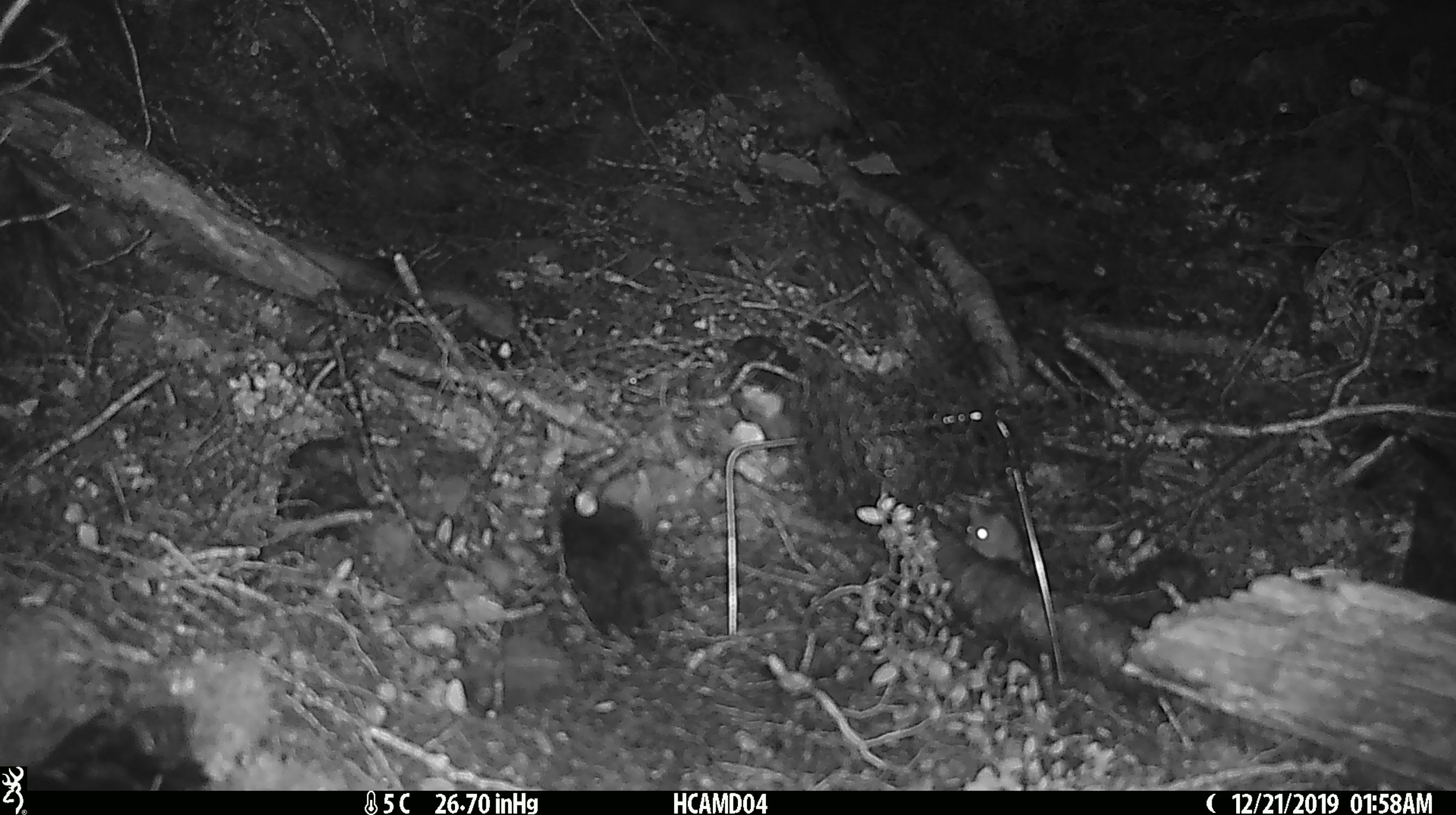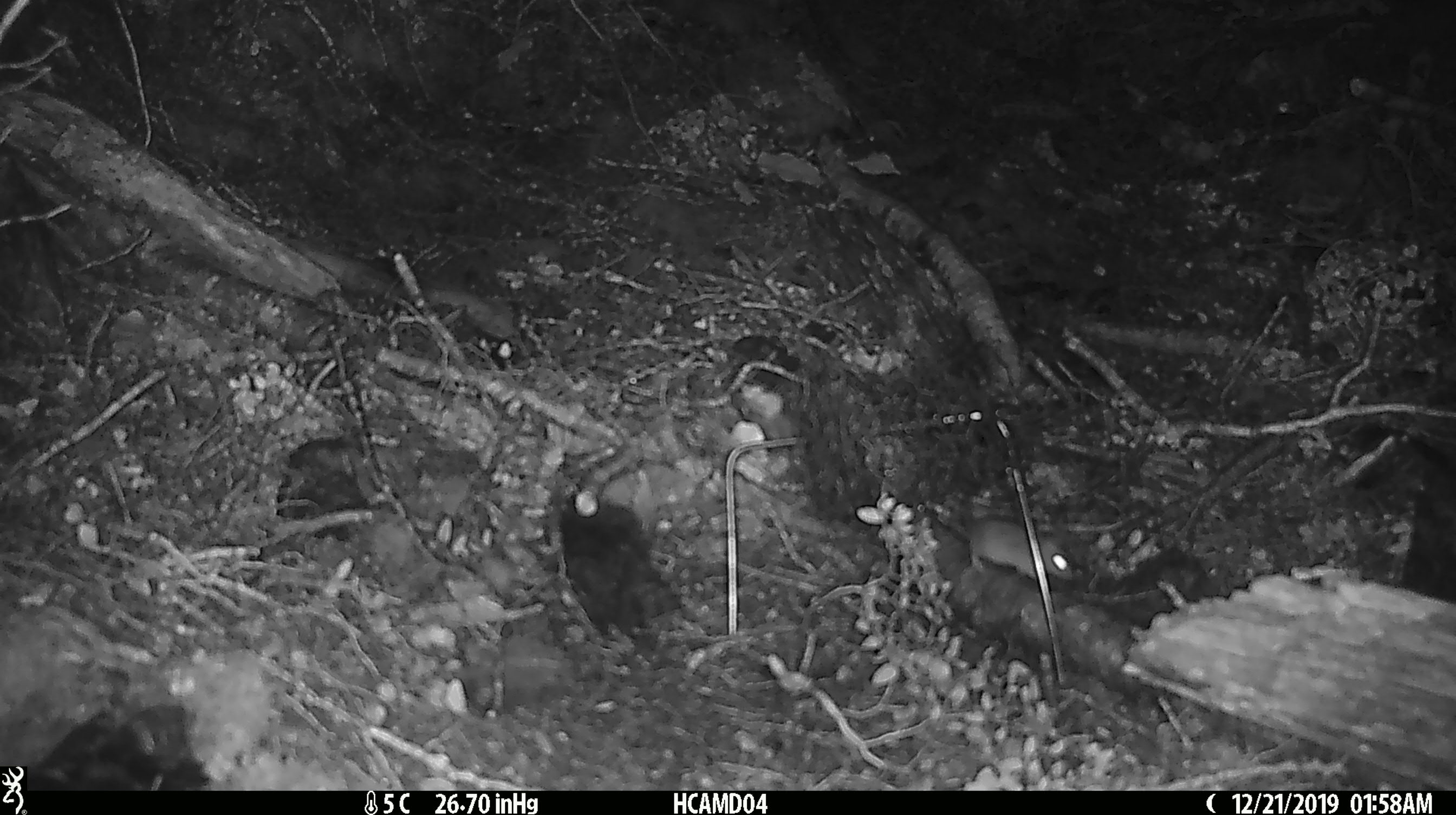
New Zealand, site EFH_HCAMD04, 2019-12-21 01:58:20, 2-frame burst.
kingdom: Animalia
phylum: Chordata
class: Mammalia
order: Rodentia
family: Muridae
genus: Mus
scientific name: Mus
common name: mouse